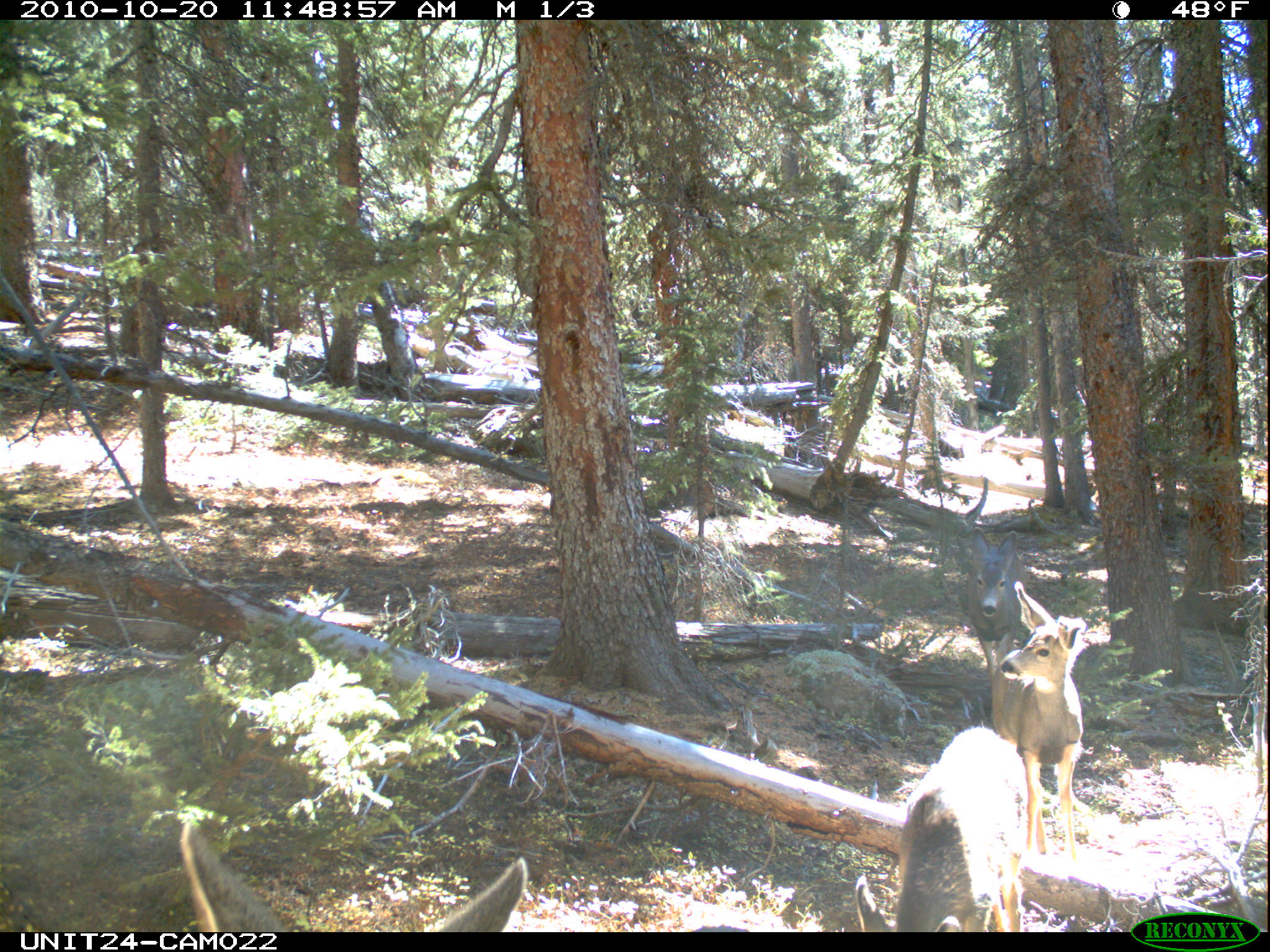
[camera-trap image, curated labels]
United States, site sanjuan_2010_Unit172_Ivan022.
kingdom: Animalia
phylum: Chordata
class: Mammalia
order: Artiodactyla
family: Cervidae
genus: Odocoileus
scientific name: Odocoileus hemionus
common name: mule deer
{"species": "Odocoileus hemionus (mule deer)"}